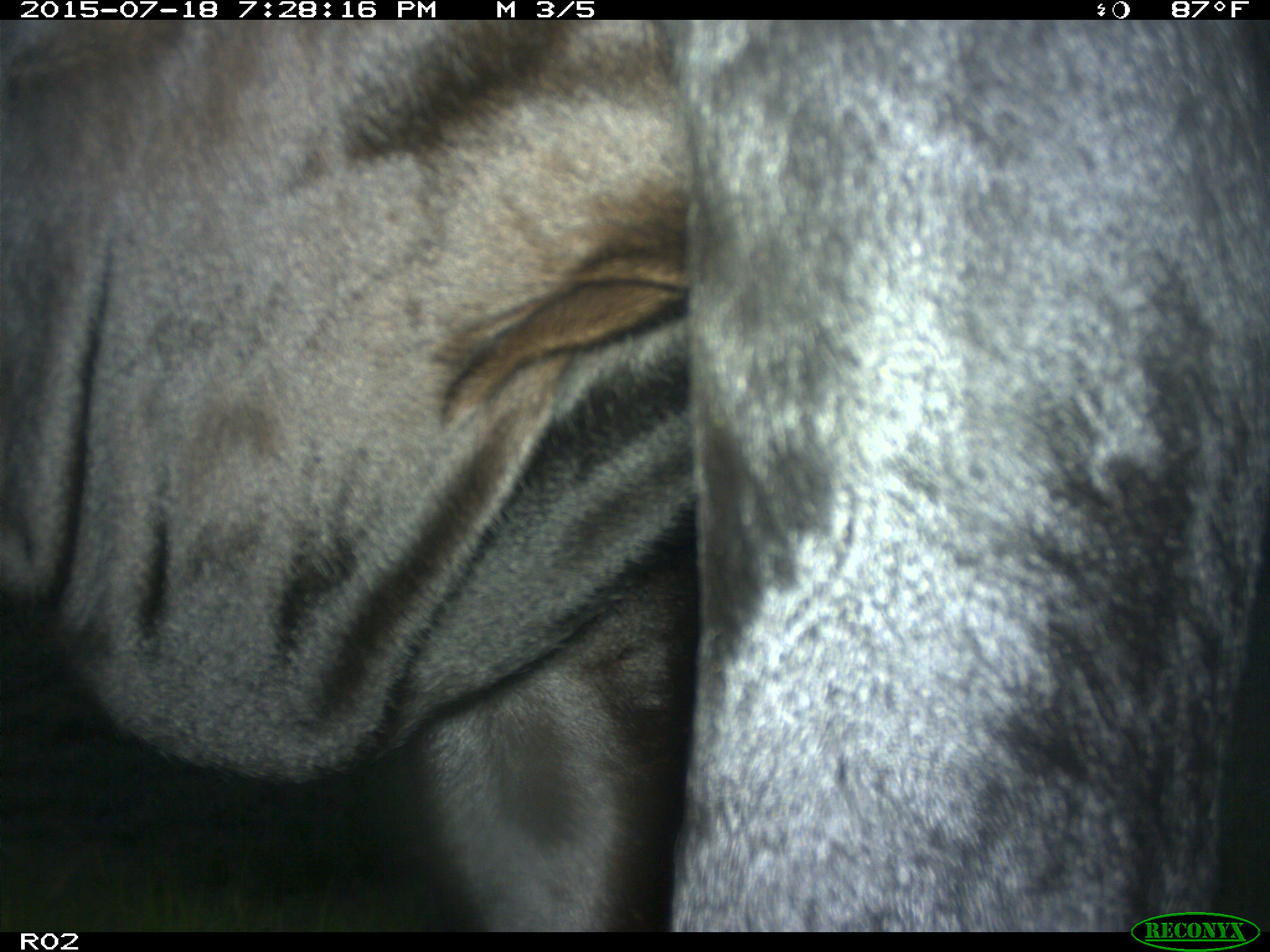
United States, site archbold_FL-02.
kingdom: Animalia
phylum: Chordata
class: Mammalia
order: Artiodactyla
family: Bovidae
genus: Bos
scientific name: Bos taurus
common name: domestic cow